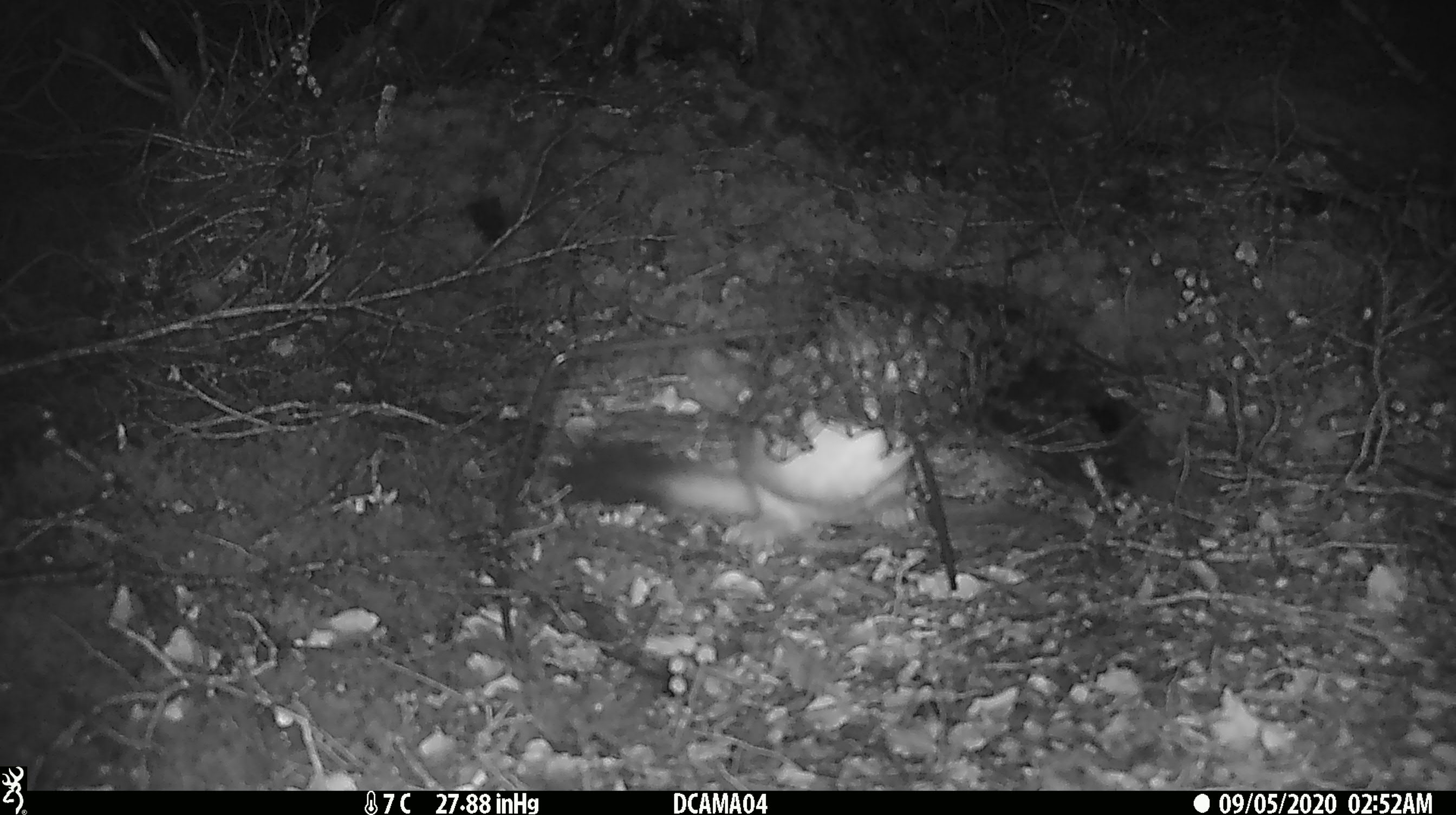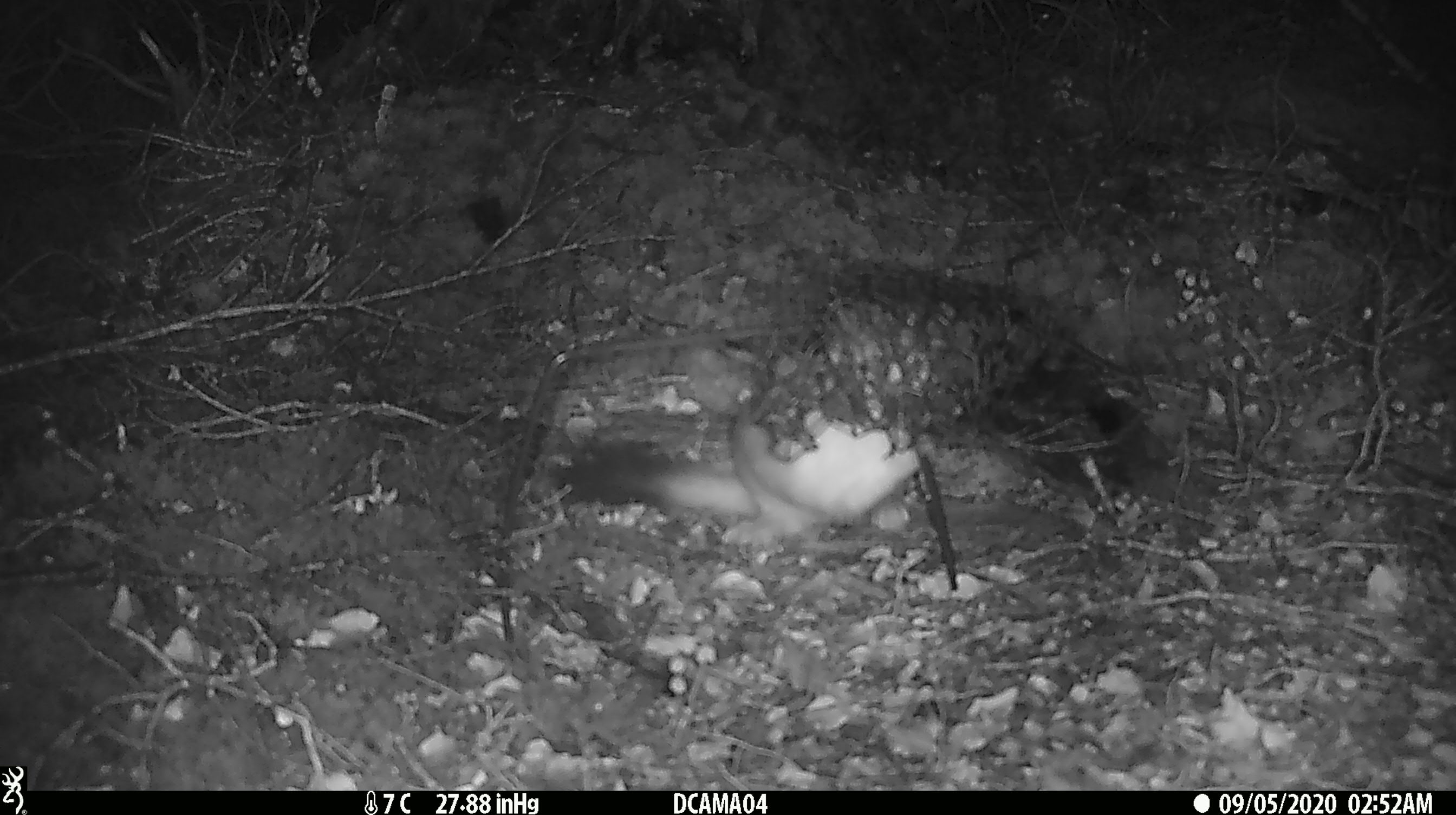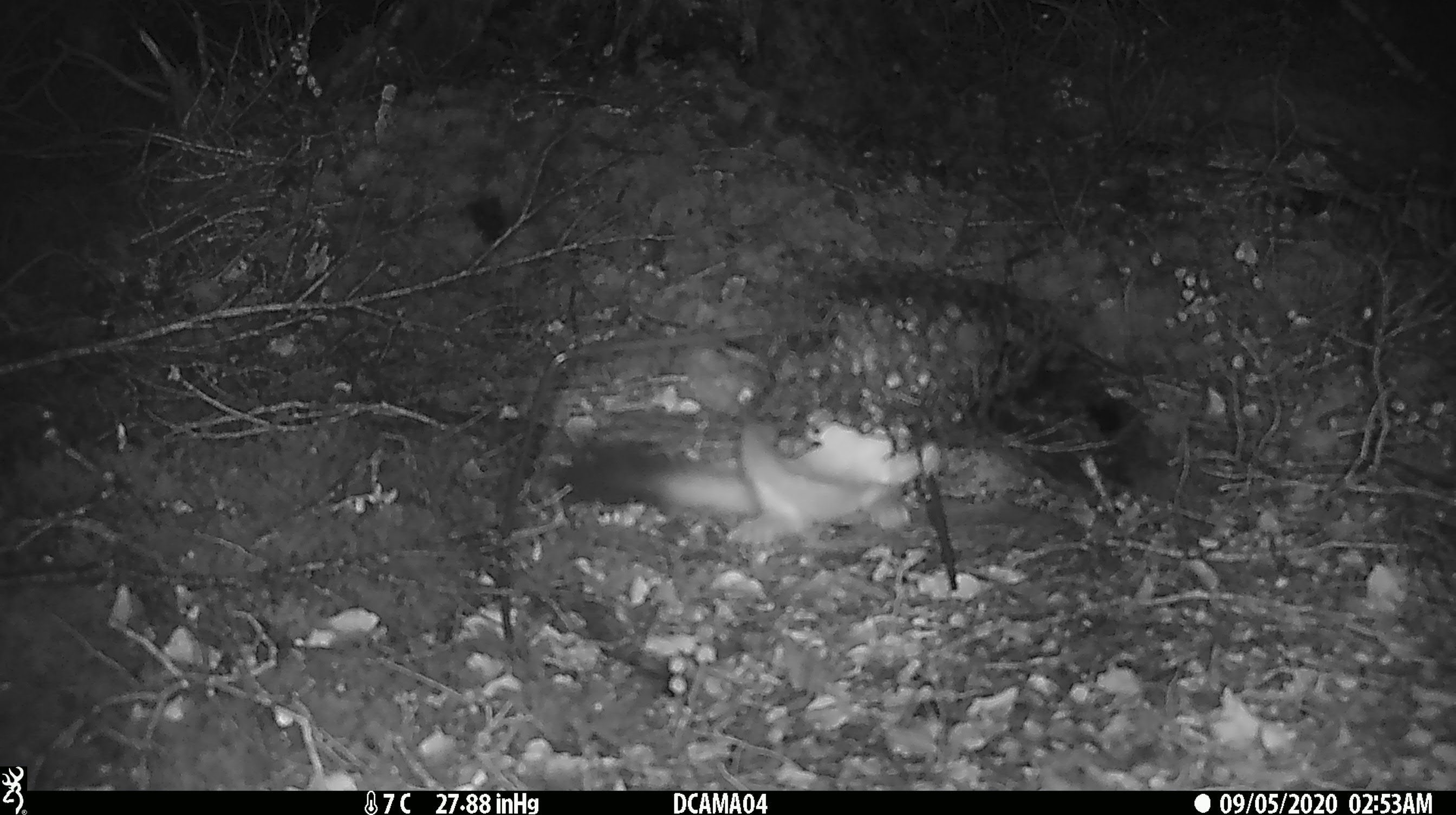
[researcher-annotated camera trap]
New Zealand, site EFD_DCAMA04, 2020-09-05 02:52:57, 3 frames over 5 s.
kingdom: Animalia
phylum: Chordata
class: Mammalia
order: Carnivora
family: Mustelidae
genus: Mustela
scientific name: Mustela erminea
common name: stoat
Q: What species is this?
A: Stoat (Mustela erminea).